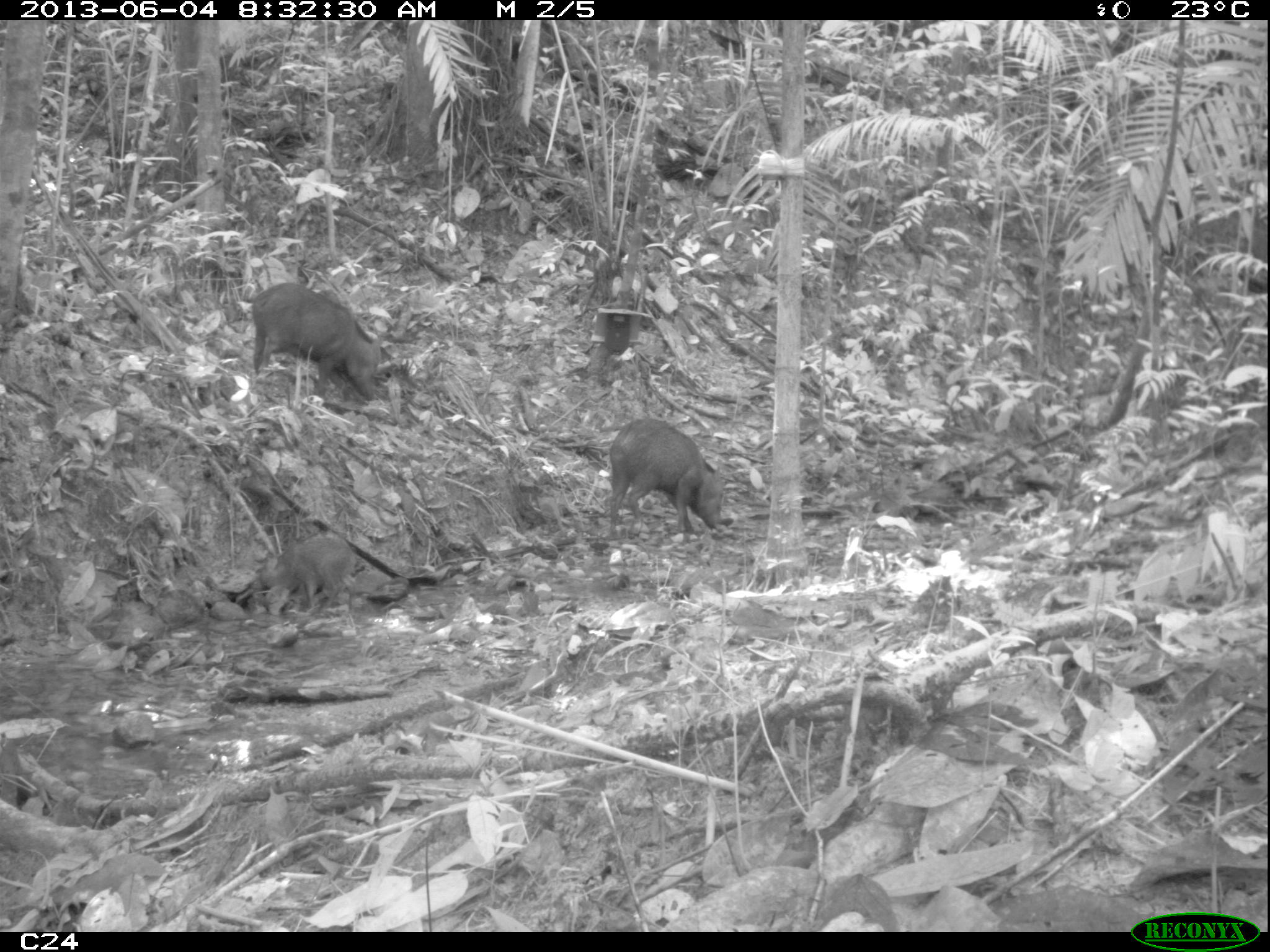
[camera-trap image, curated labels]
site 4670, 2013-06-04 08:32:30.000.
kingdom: Animalia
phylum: Chordata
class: Mammalia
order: Artiodactyla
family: Tayassuidae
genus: Pecari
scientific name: Pecari tajacu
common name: collared peccary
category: tayassu tajacu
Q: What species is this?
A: Tayassu tajacu (collared peccary) (Pecari tajacu).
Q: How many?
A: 6.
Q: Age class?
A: Adult.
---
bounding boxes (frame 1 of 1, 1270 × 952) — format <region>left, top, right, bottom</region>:
tayassu tajacu: <region>252, 282, 381, 401</region>; <region>609, 417, 724, 541</region>; <region>259, 536, 356, 613</region>